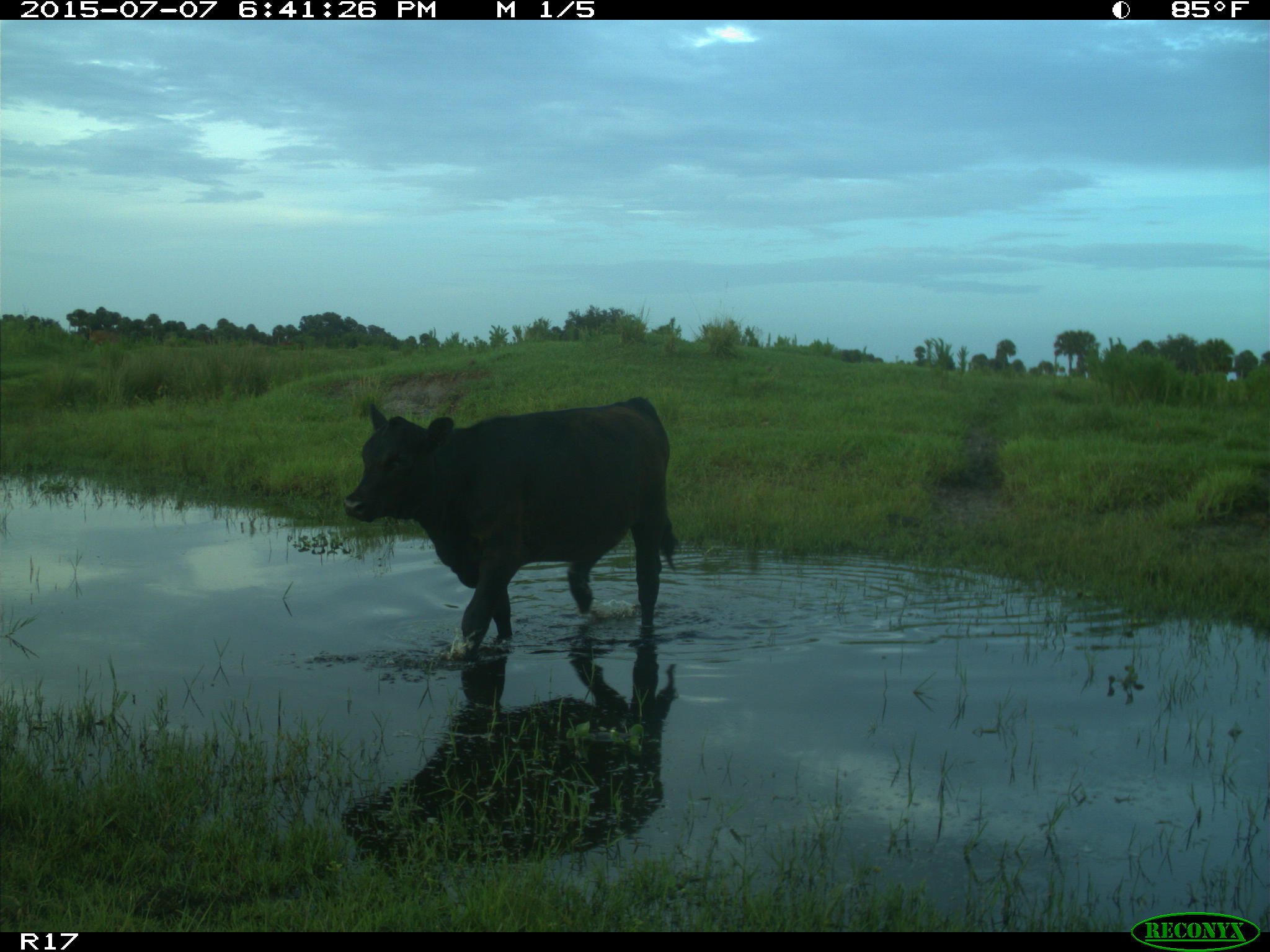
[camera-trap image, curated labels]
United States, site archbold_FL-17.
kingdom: Animalia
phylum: Chordata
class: Mammalia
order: Artiodactyla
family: Bovidae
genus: Bos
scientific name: Bos taurus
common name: domestic cow